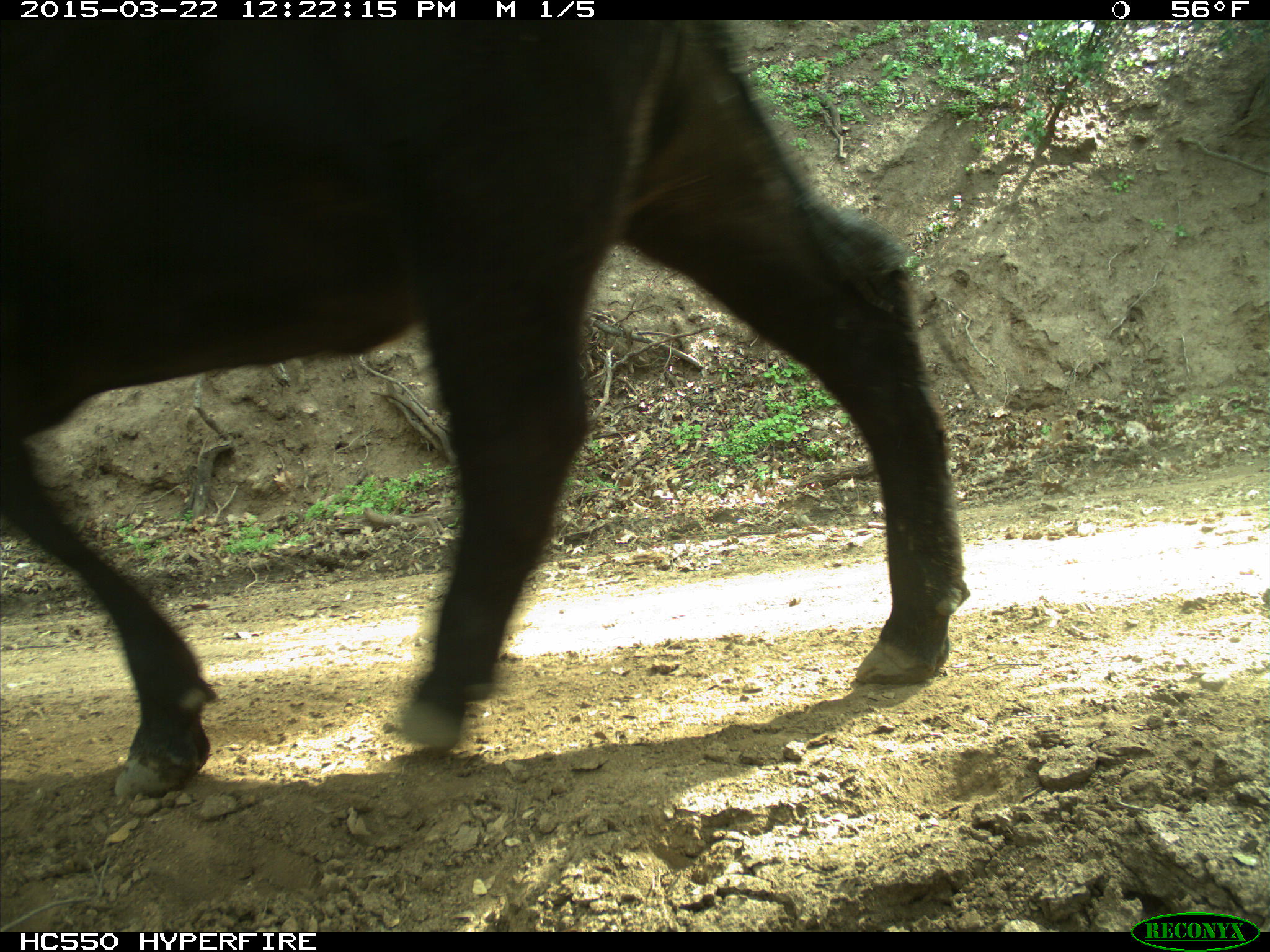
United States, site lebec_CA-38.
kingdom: Animalia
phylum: Chordata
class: Mammalia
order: Artiodactyla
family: Bovidae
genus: Bos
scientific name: Bos taurus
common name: domestic cow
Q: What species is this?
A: Bos taurus (domestic cow).